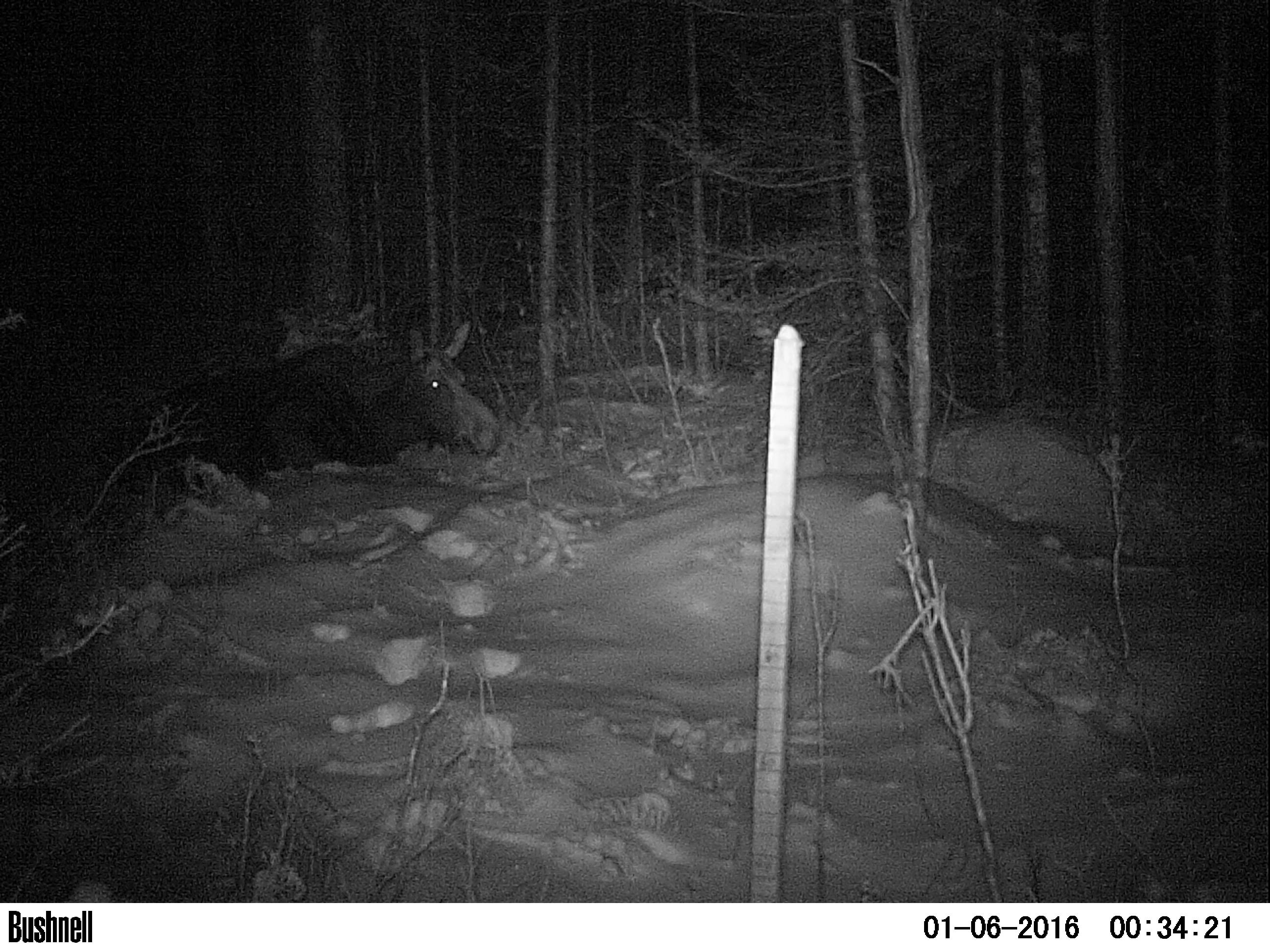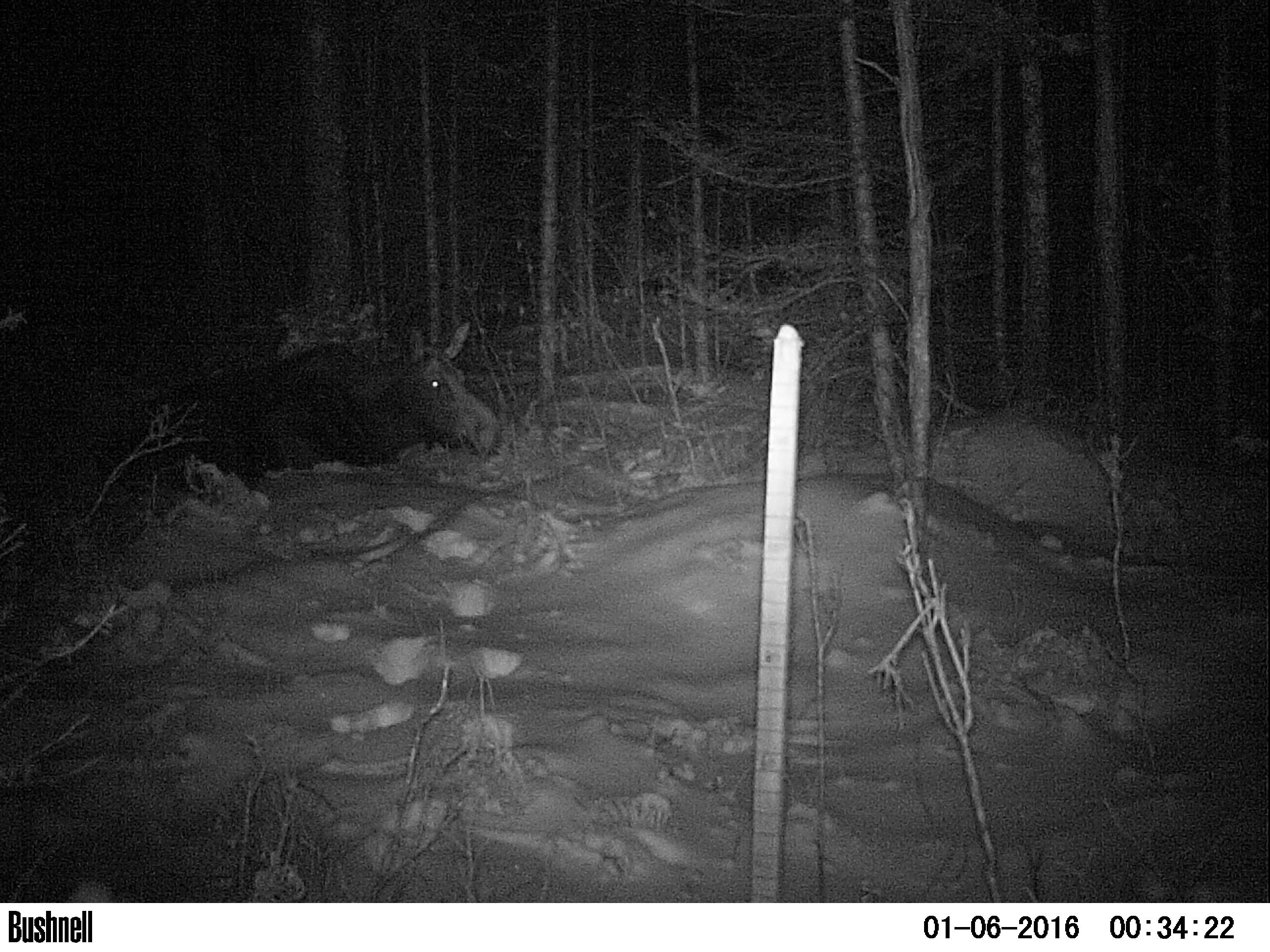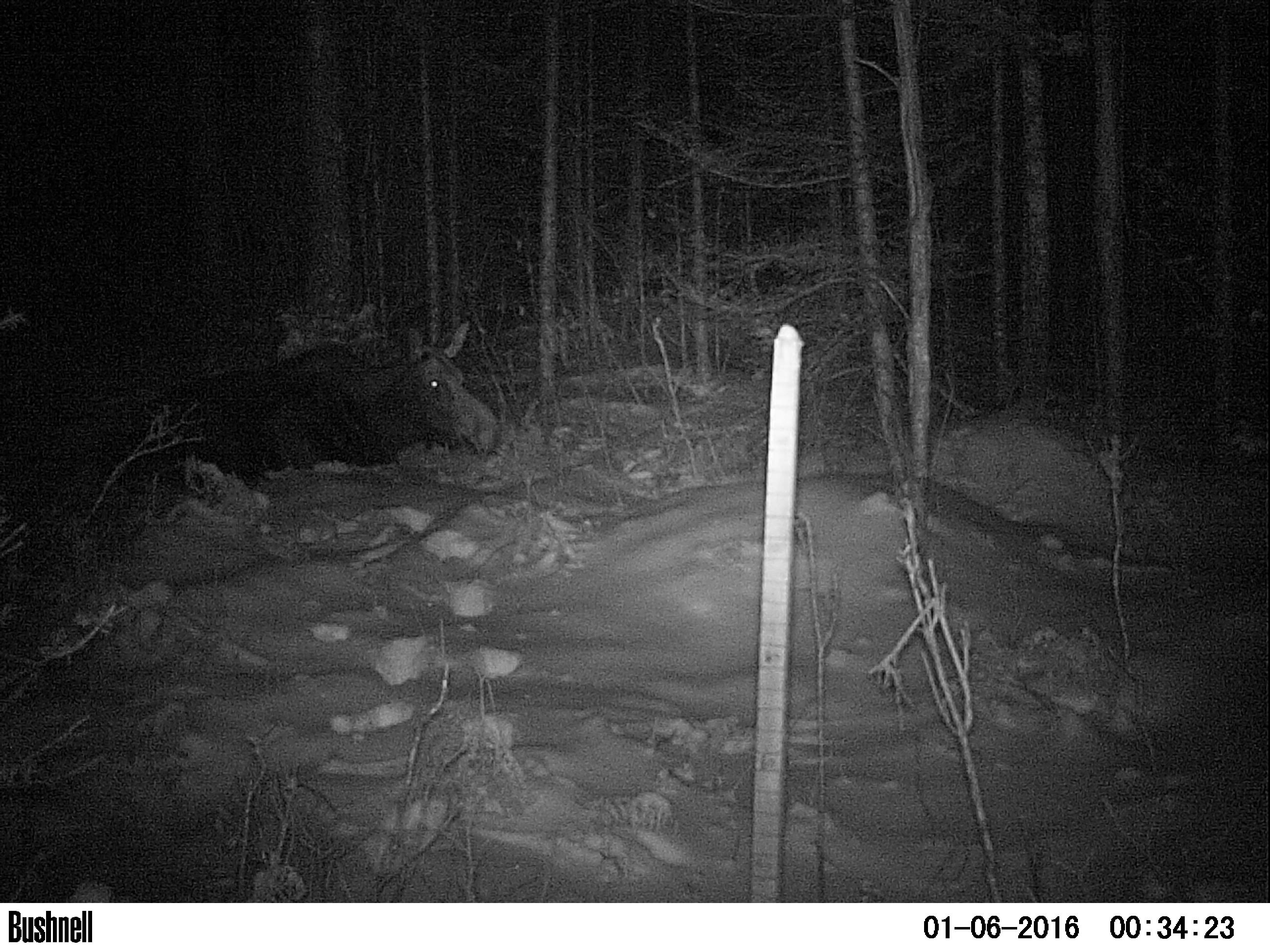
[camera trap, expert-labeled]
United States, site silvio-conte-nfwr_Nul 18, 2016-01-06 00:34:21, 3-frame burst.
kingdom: Animalia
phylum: Chordata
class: Mammalia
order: Artiodactyla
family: Cervidae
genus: Alces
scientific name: Alces alces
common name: moose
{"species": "moose (Alces alces)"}